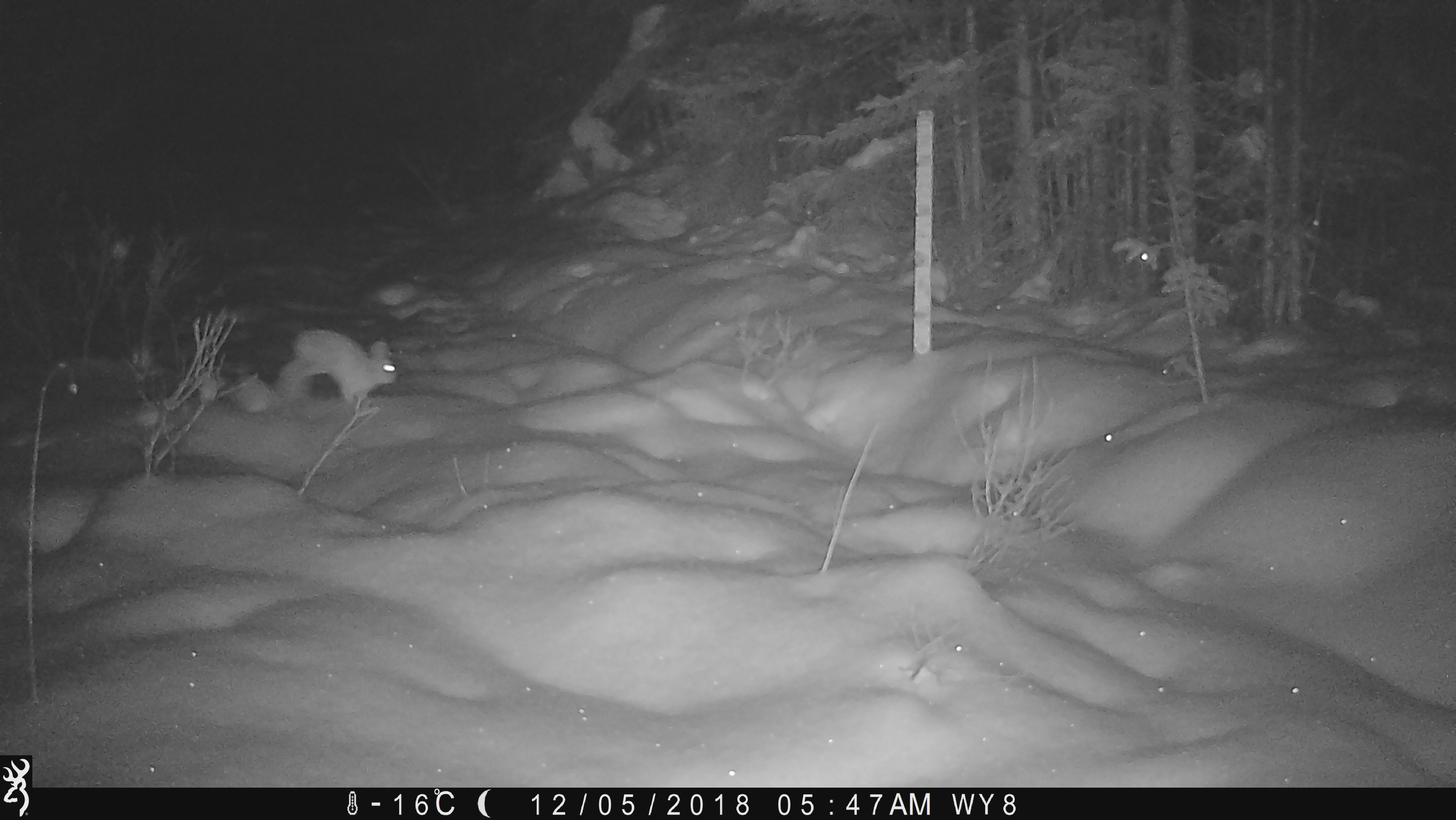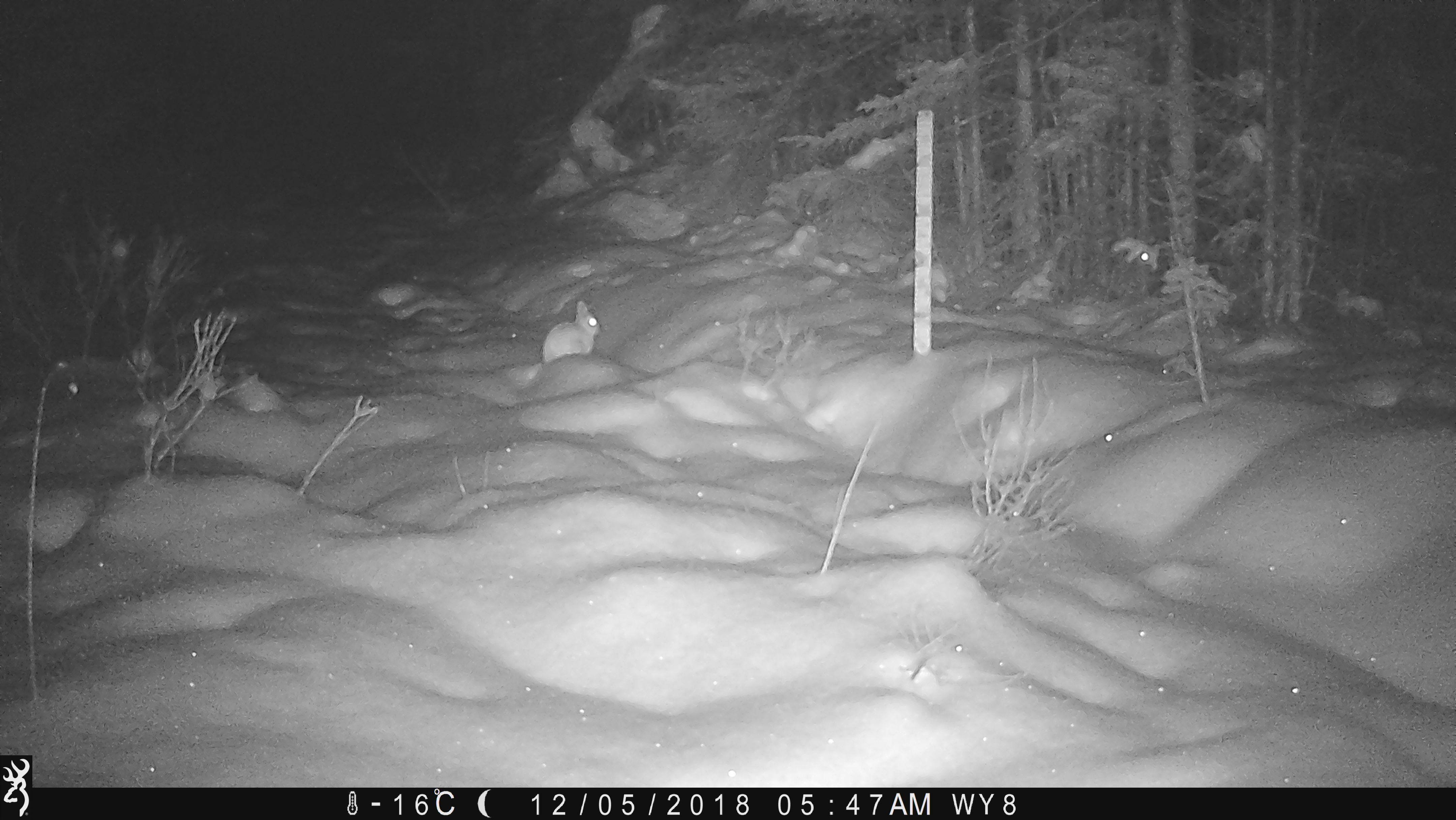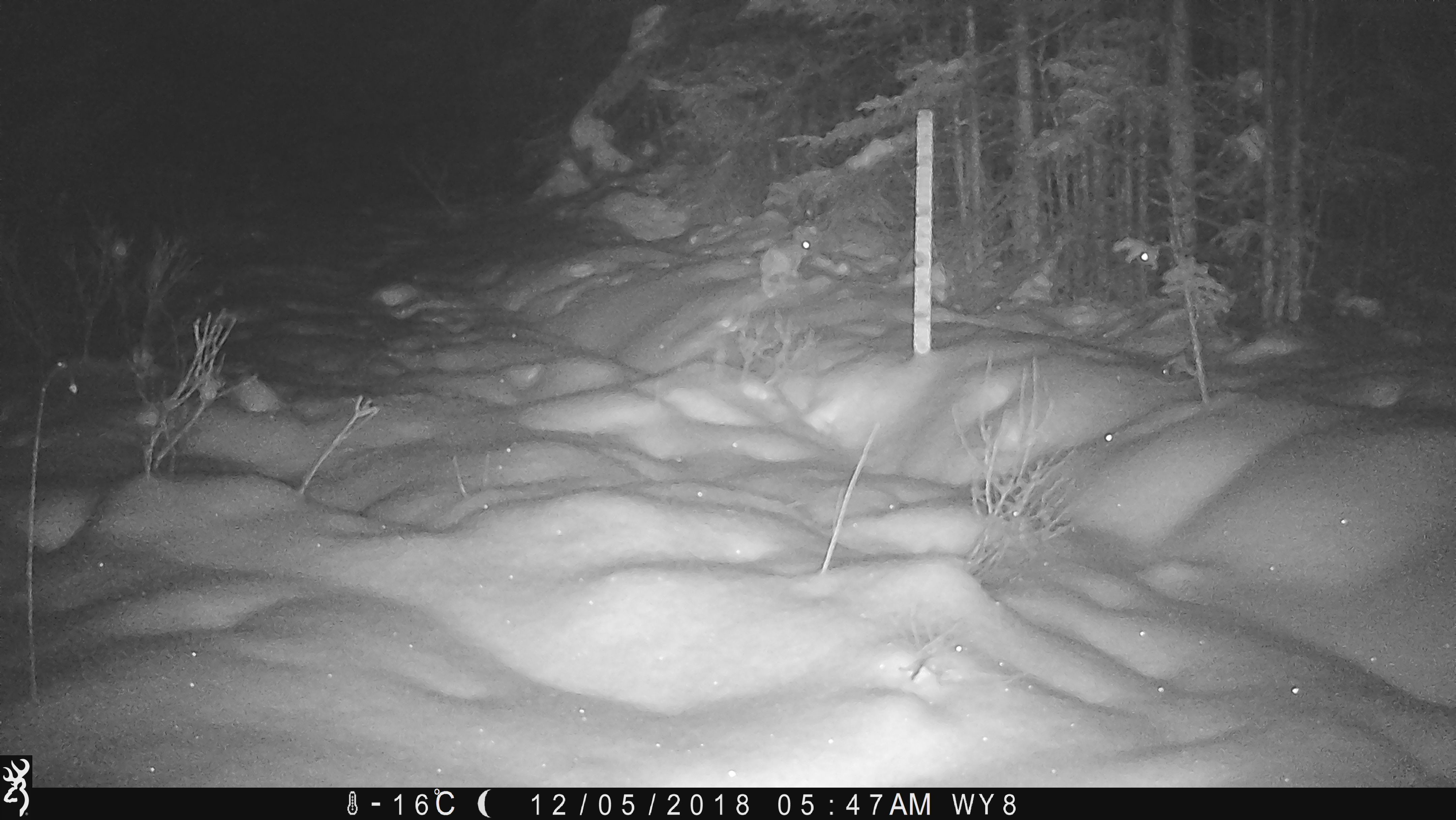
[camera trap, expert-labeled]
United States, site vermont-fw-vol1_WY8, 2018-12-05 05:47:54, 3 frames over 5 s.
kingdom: Animalia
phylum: Chordata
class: Mammalia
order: Lagomorpha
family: Leporidae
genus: Lepus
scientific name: Lepus americanus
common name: snowshoe hare